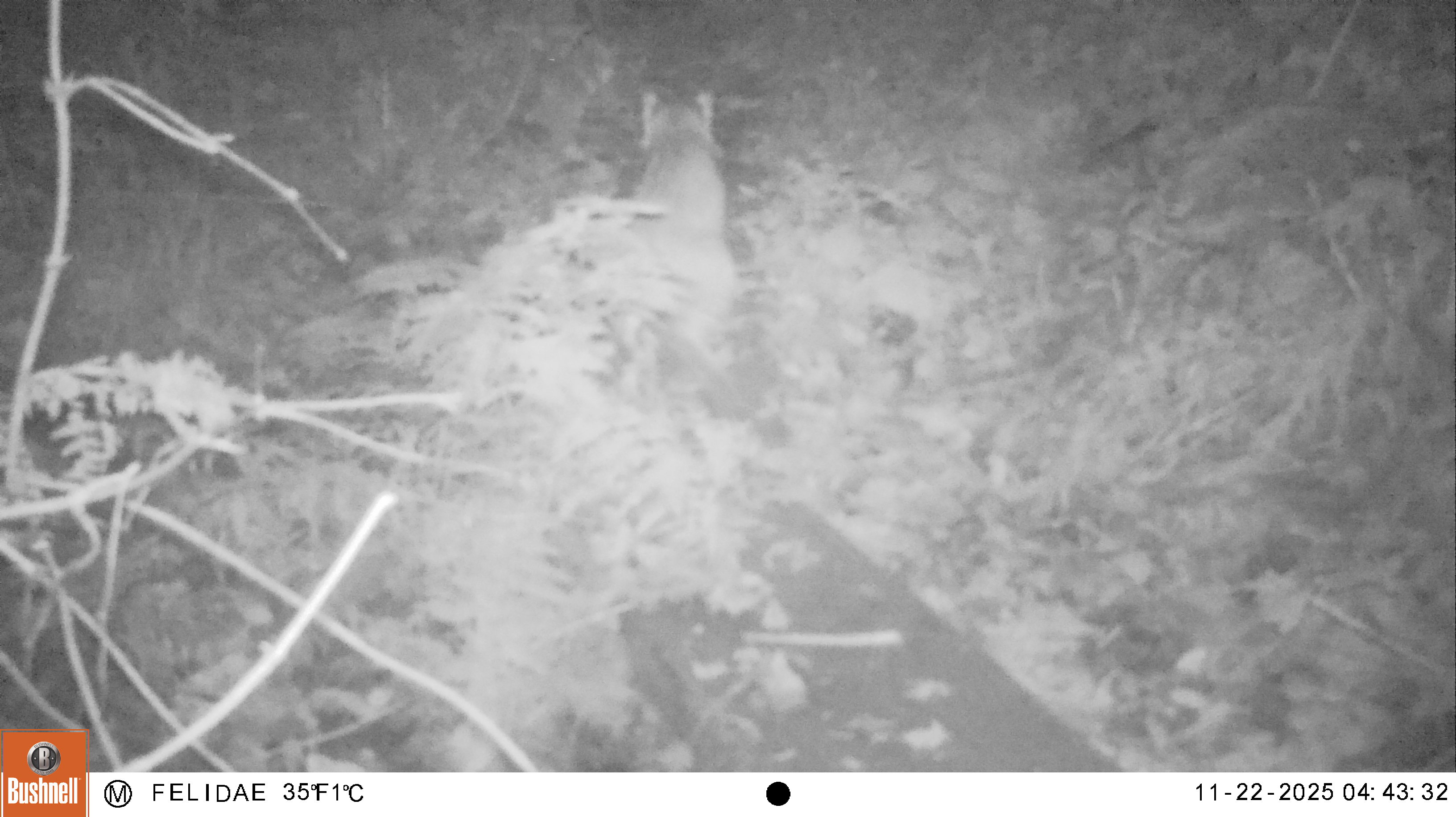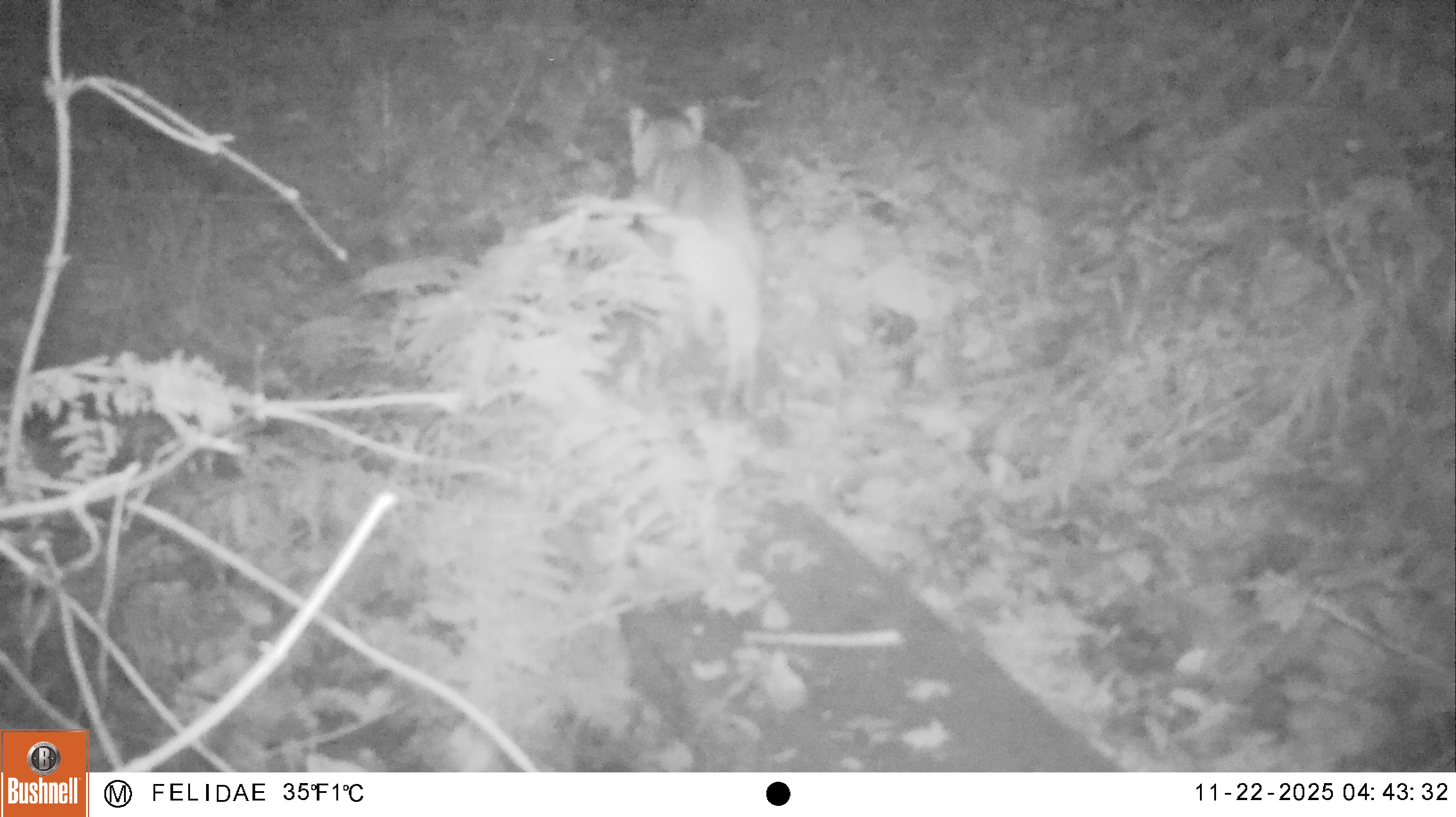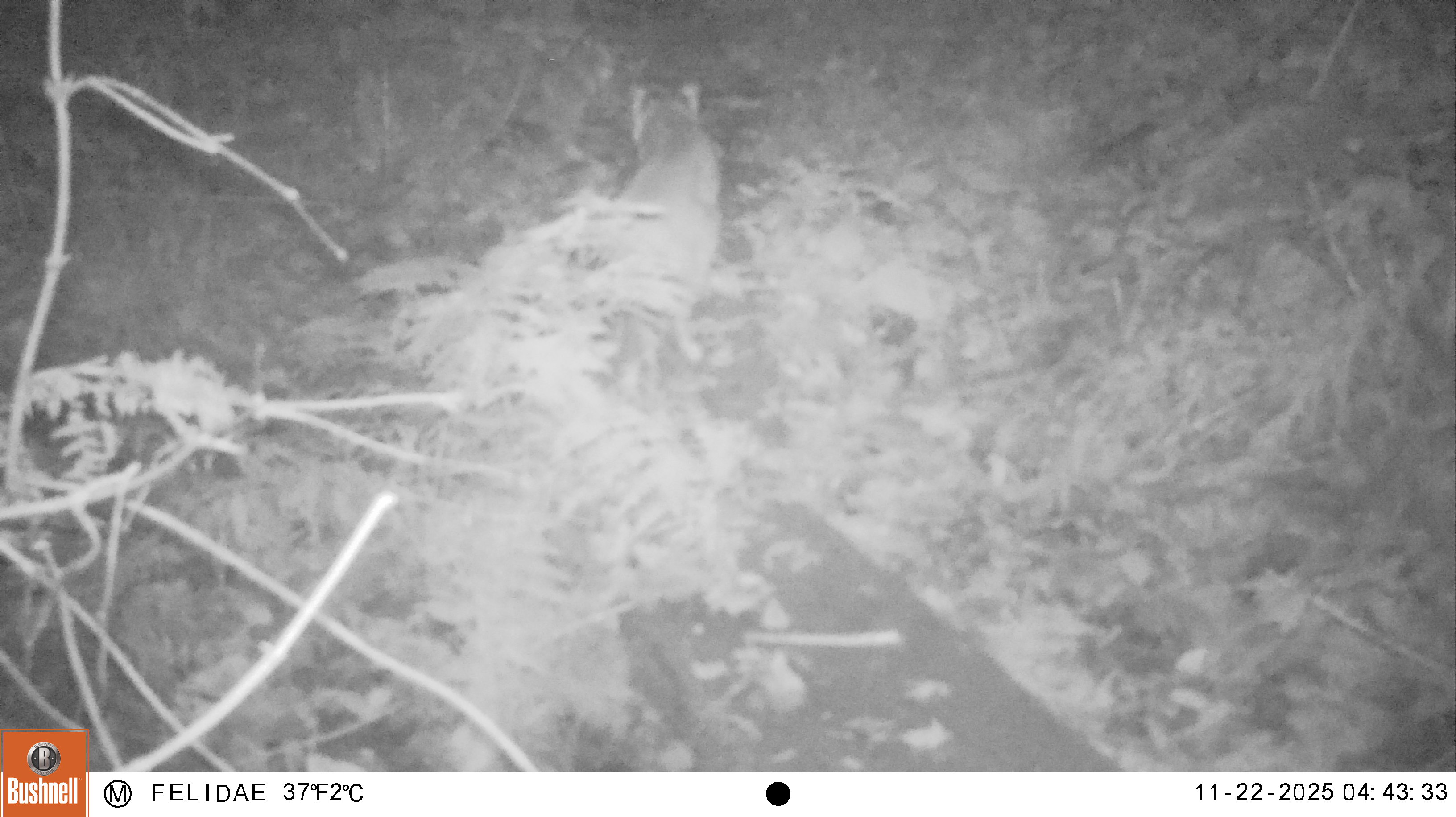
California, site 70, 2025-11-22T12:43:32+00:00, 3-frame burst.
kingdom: Animalia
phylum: Chordata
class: Mammalia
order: Carnivora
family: Felidae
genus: Lynx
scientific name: Lynx rufus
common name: bobcat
Bobcat (Lynx rufus).